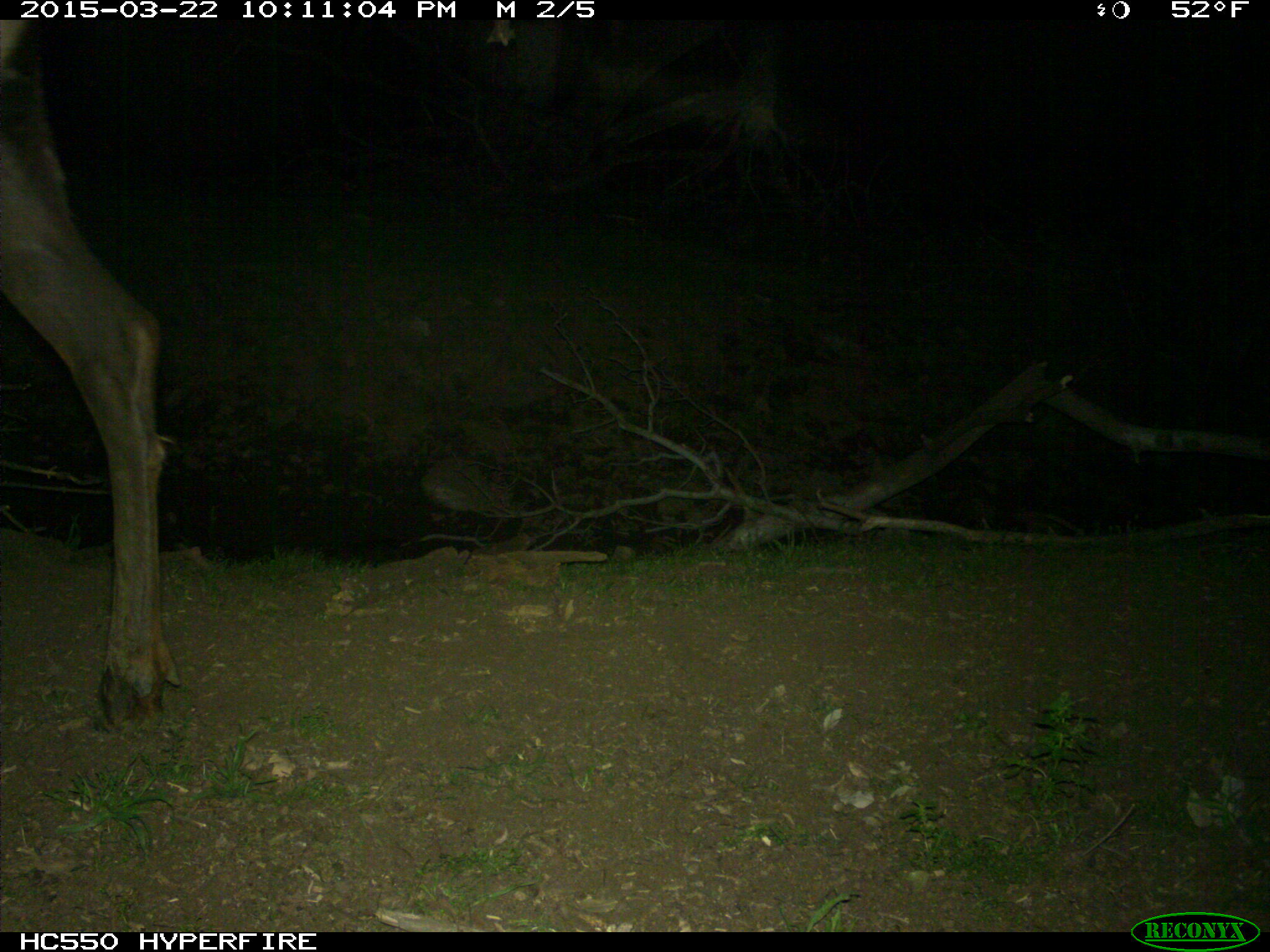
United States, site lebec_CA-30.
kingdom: Animalia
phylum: Chordata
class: Mammalia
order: Artiodactyla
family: Cervidae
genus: Cervus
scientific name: Cervus canadensis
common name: elk